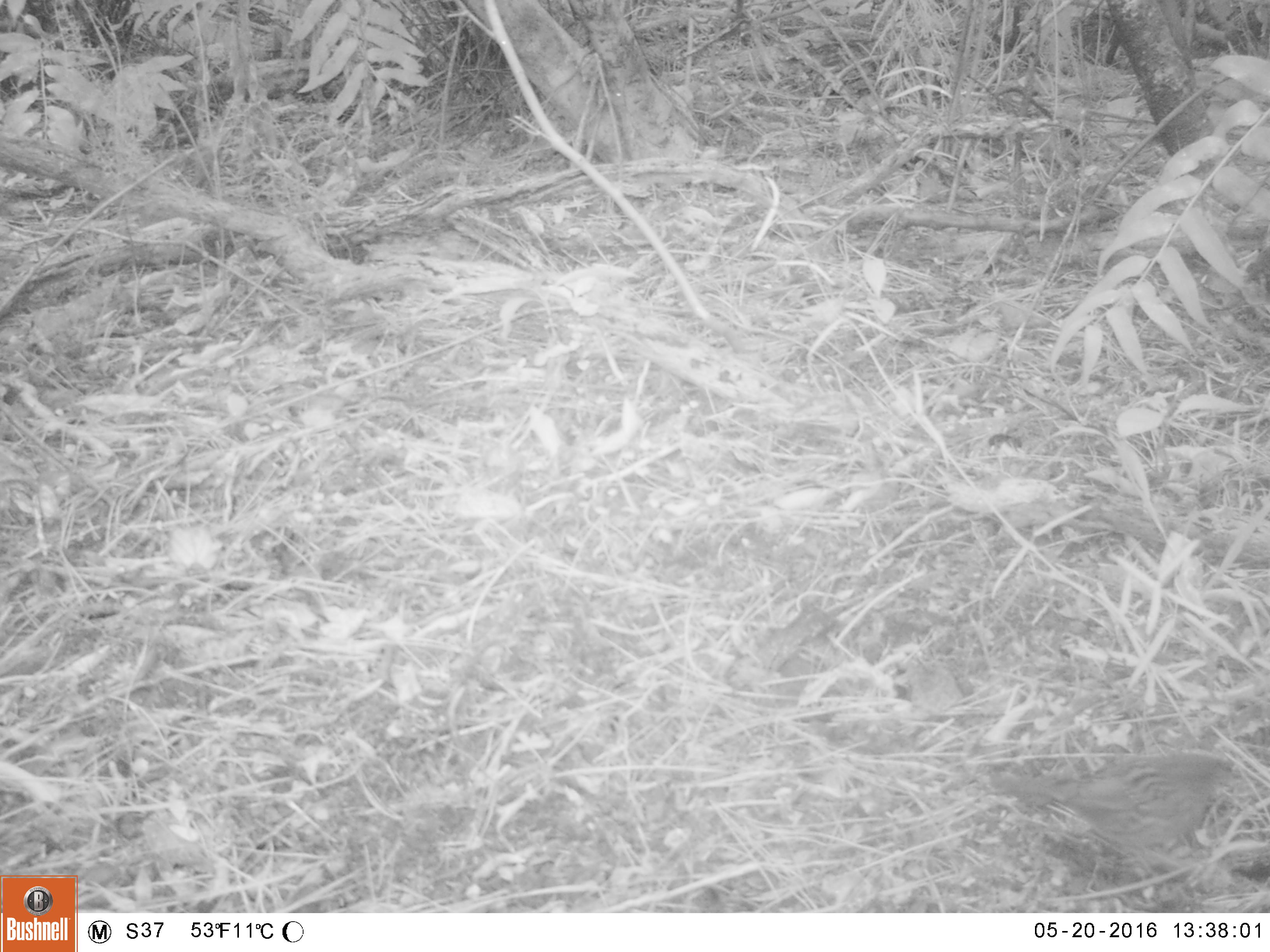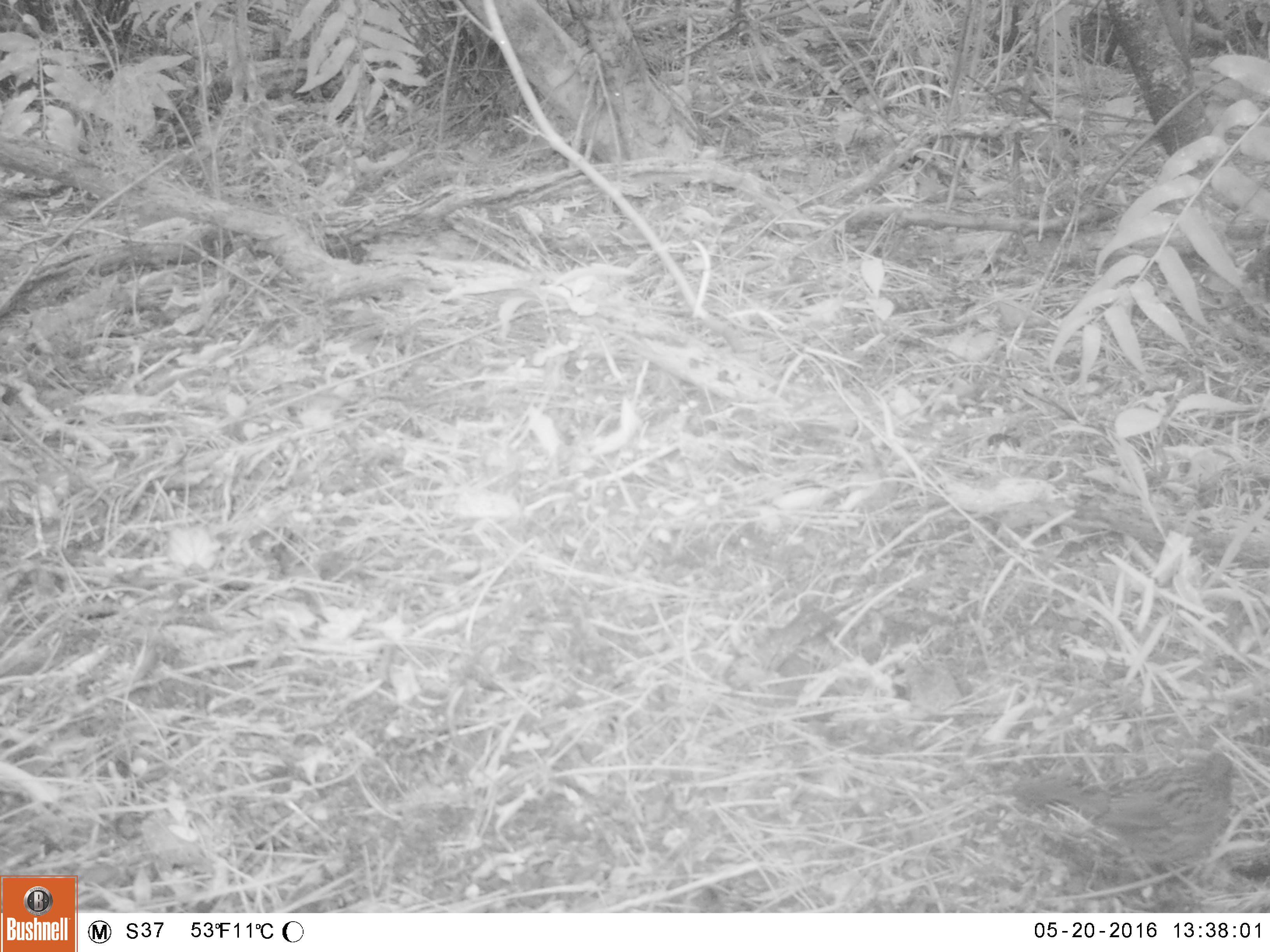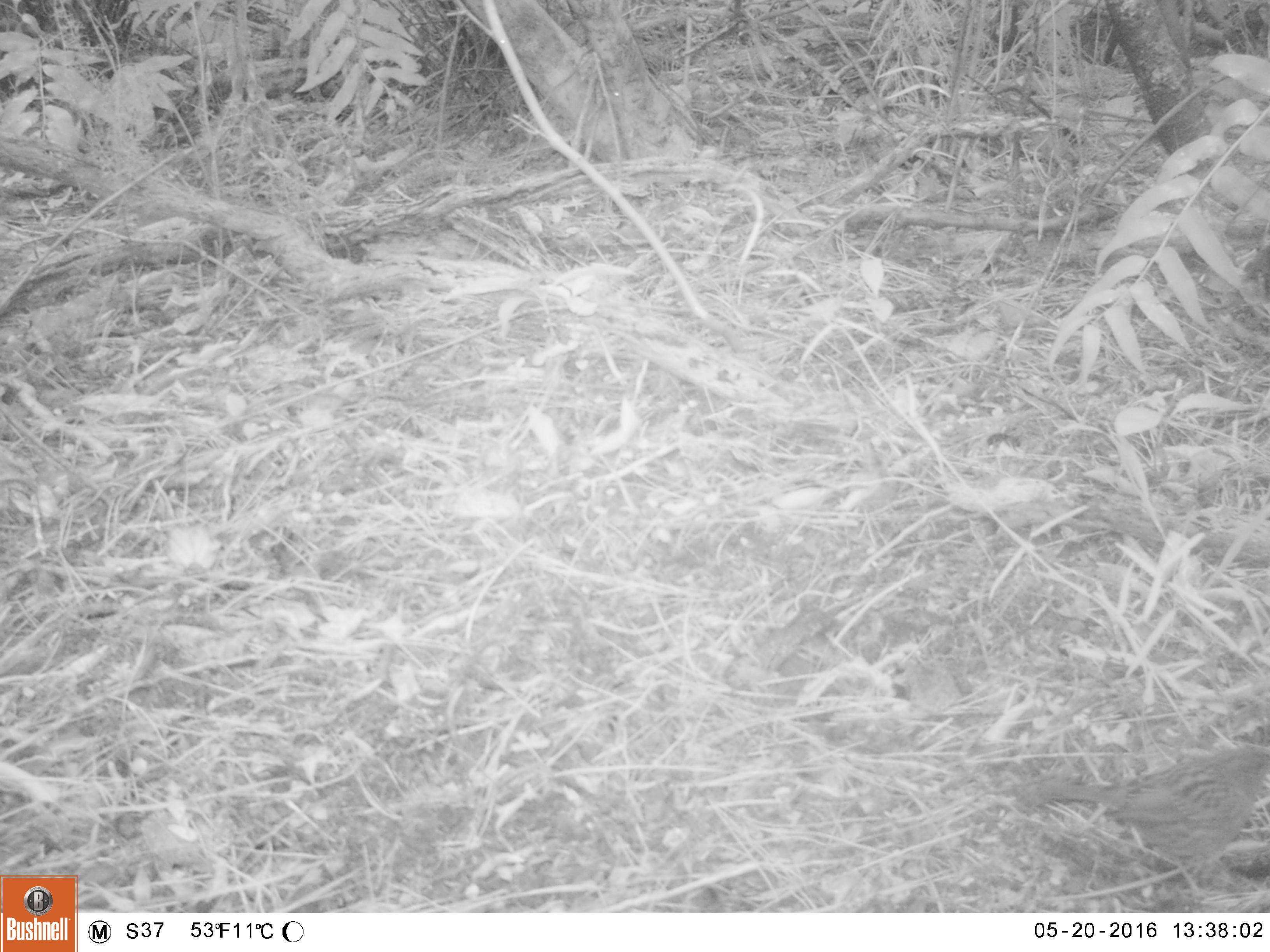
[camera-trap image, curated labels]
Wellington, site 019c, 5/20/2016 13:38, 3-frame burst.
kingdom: Animalia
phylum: Chordata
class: Aves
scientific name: Aves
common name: bird